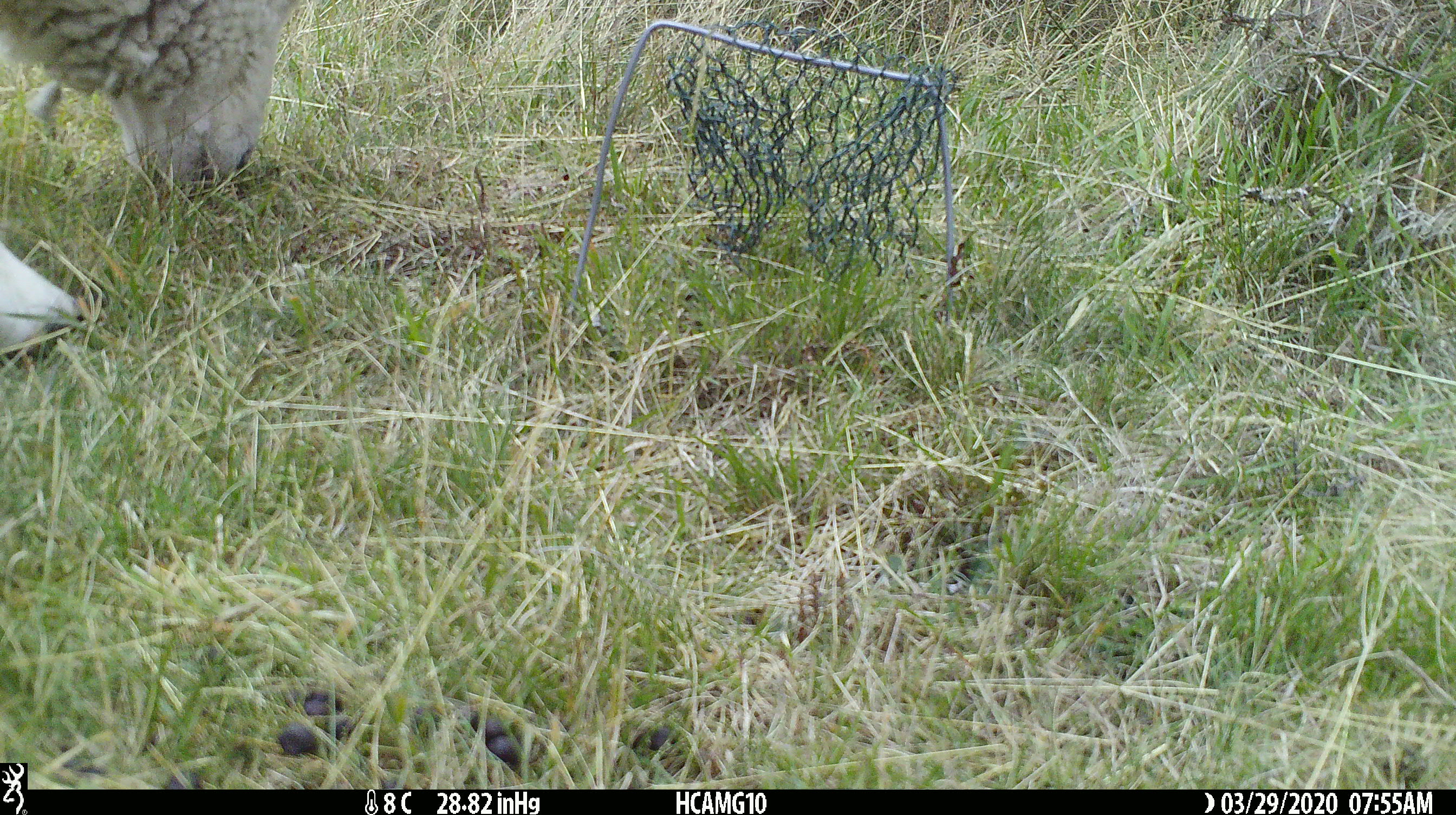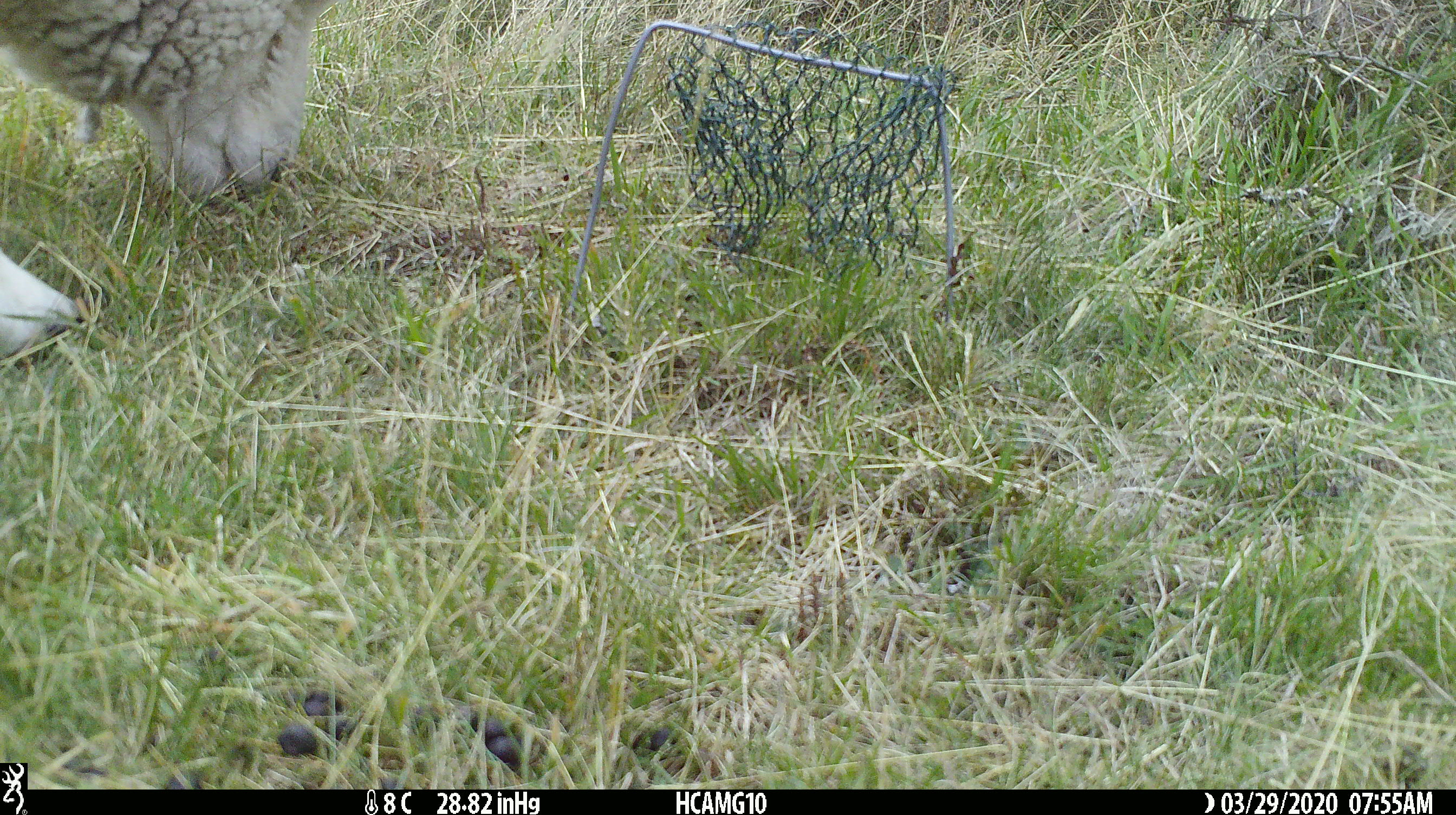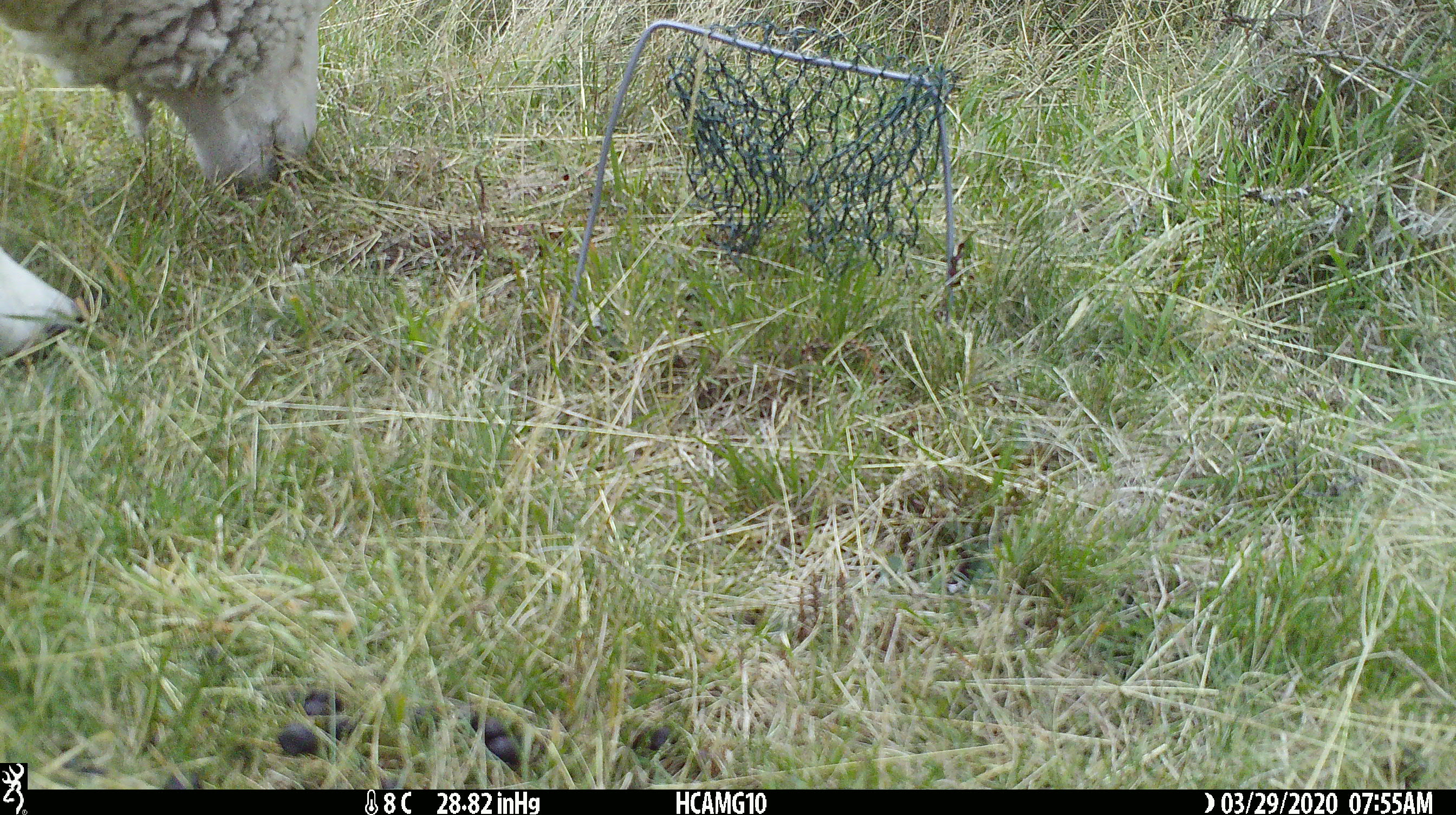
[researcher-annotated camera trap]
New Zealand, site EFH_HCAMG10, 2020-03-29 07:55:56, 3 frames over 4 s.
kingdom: Animalia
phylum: Chordata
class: Mammalia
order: Artiodactyla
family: Bovidae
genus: Ovis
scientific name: Ovis aries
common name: domestic sheep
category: sheep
Sheep (domestic sheep) (Ovis aries).